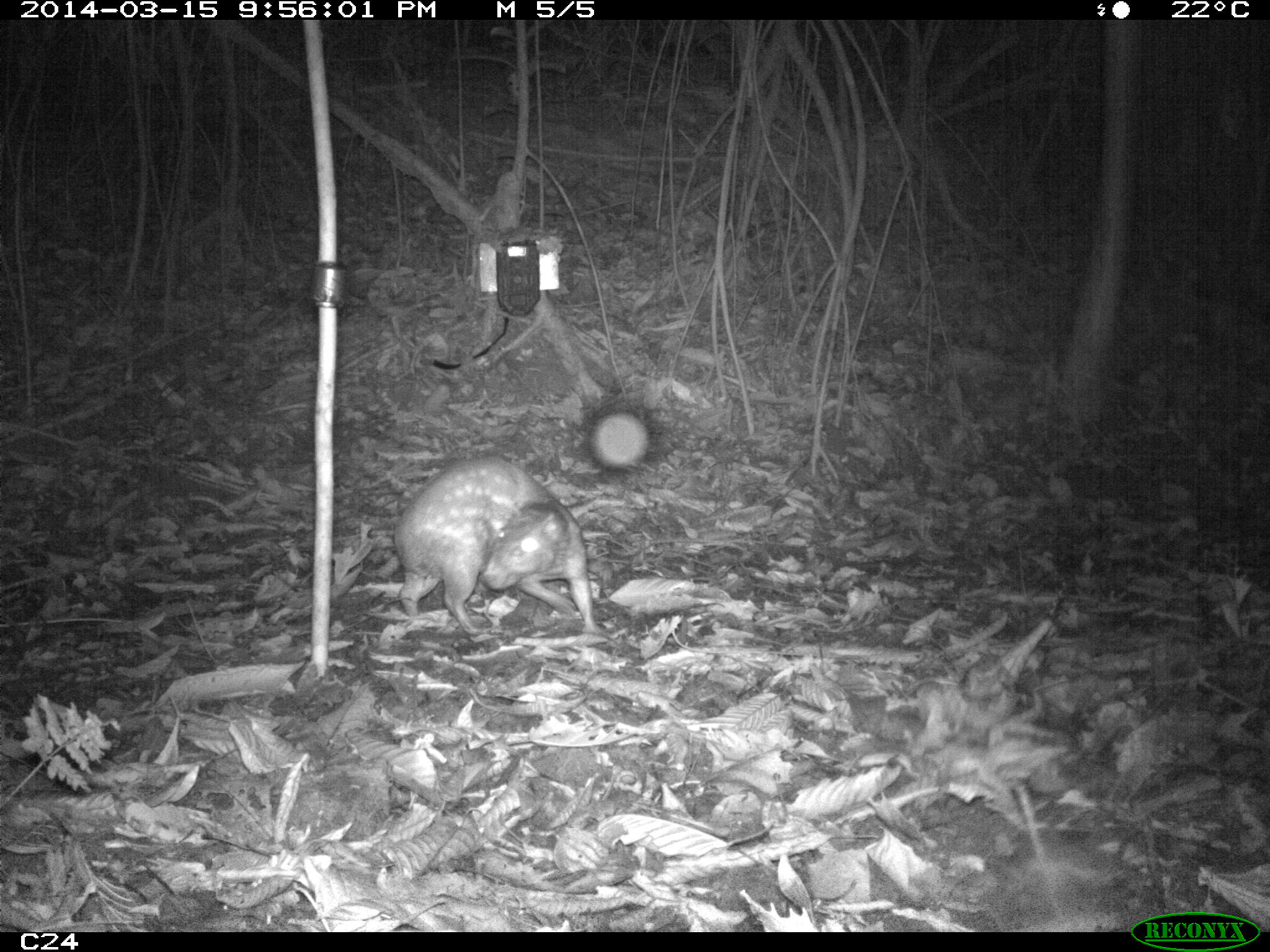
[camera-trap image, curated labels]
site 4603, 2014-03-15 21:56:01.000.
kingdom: Animalia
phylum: Chordata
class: Mammalia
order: Rodentia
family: Cuniculidae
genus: Cuniculus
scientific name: Cuniculus paca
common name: spotted paca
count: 1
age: adult